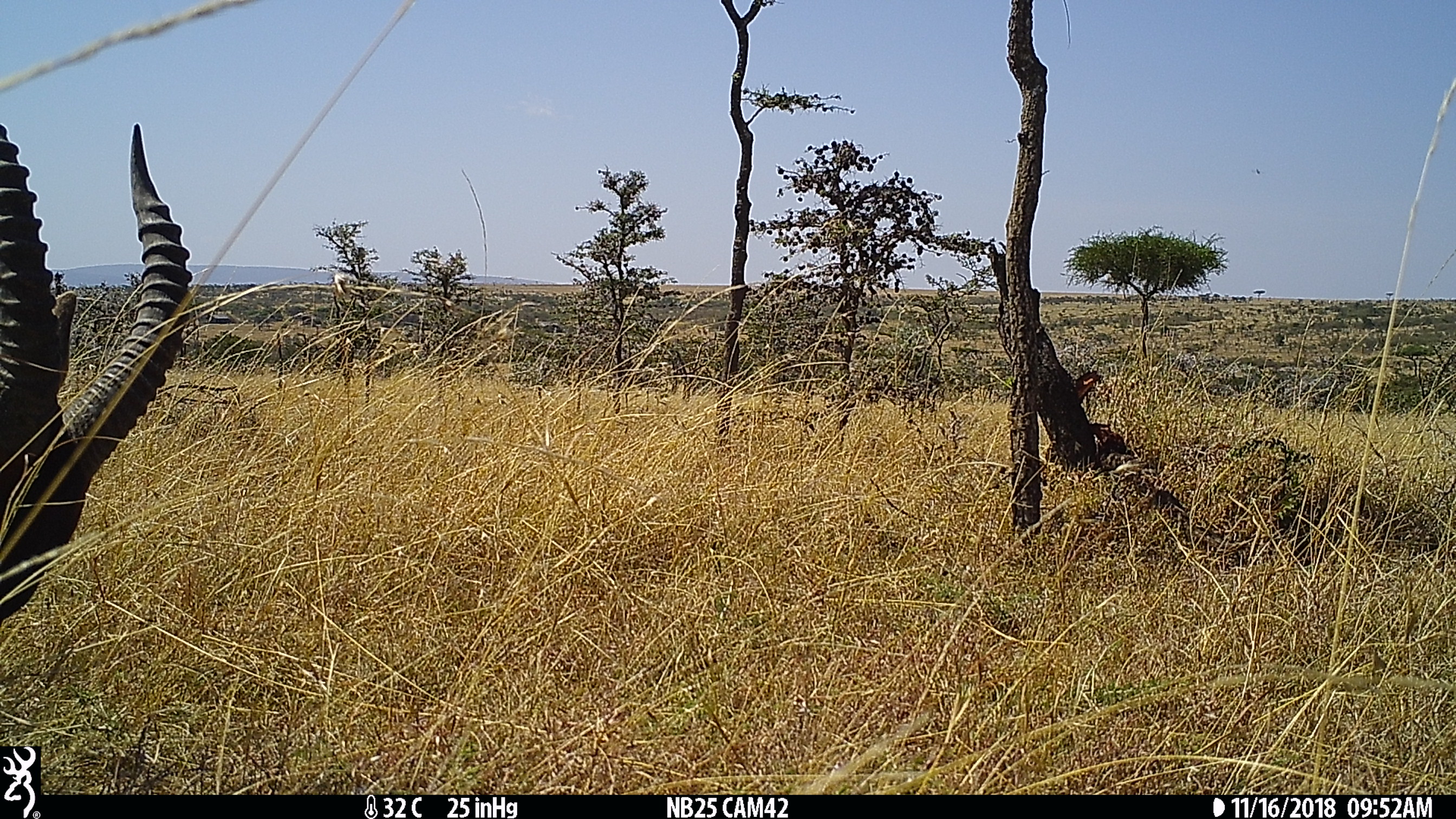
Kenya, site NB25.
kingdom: Animalia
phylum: Chordata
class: Mammalia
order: Artiodactyla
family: Bovidae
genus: Damaliscus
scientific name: Damaliscus lunatus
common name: topi